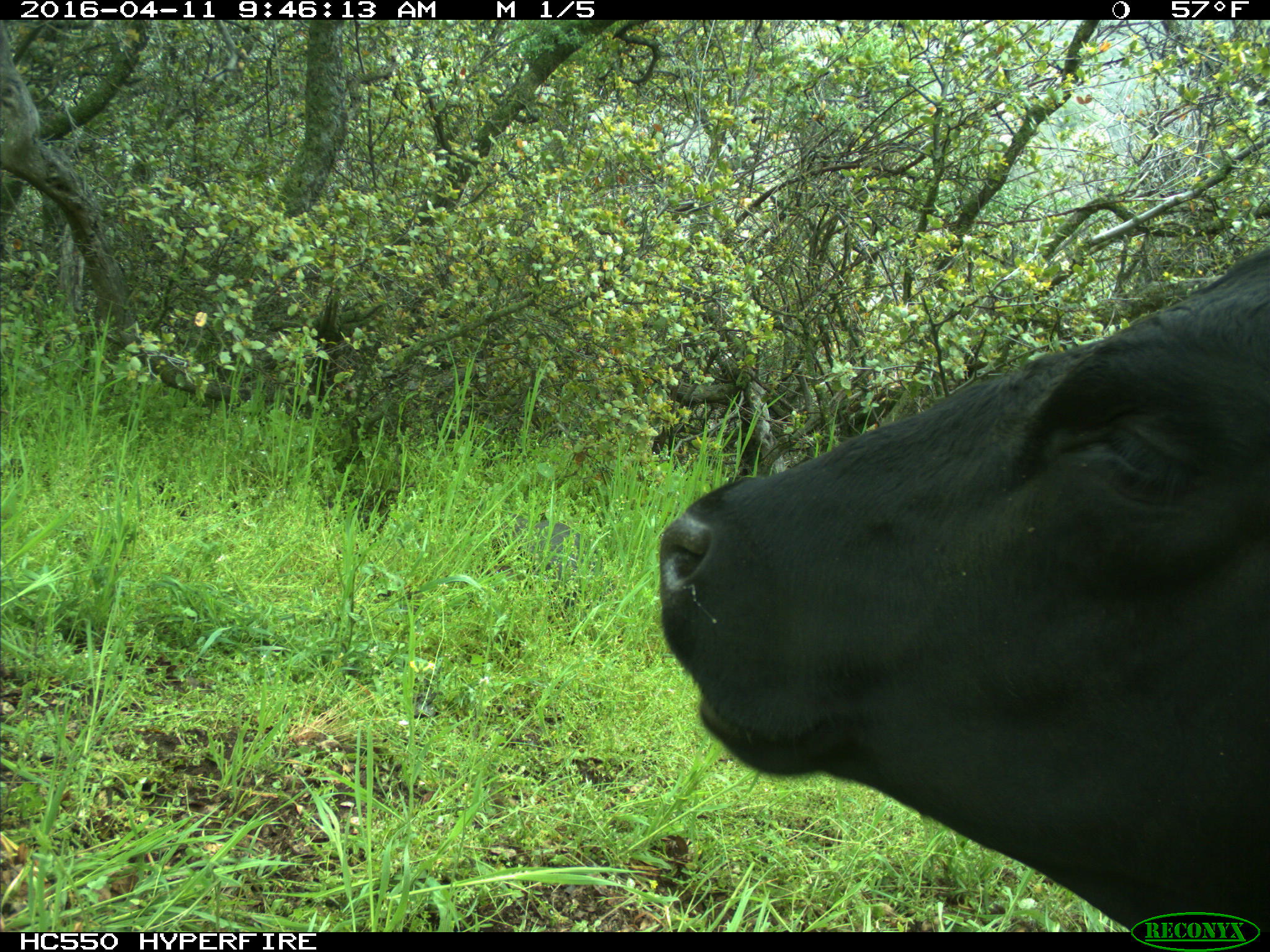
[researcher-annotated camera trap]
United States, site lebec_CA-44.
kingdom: Animalia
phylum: Chordata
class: Mammalia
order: Artiodactyla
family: Bovidae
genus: Bos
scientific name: Bos taurus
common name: domestic cow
Bos taurus (domestic cow).